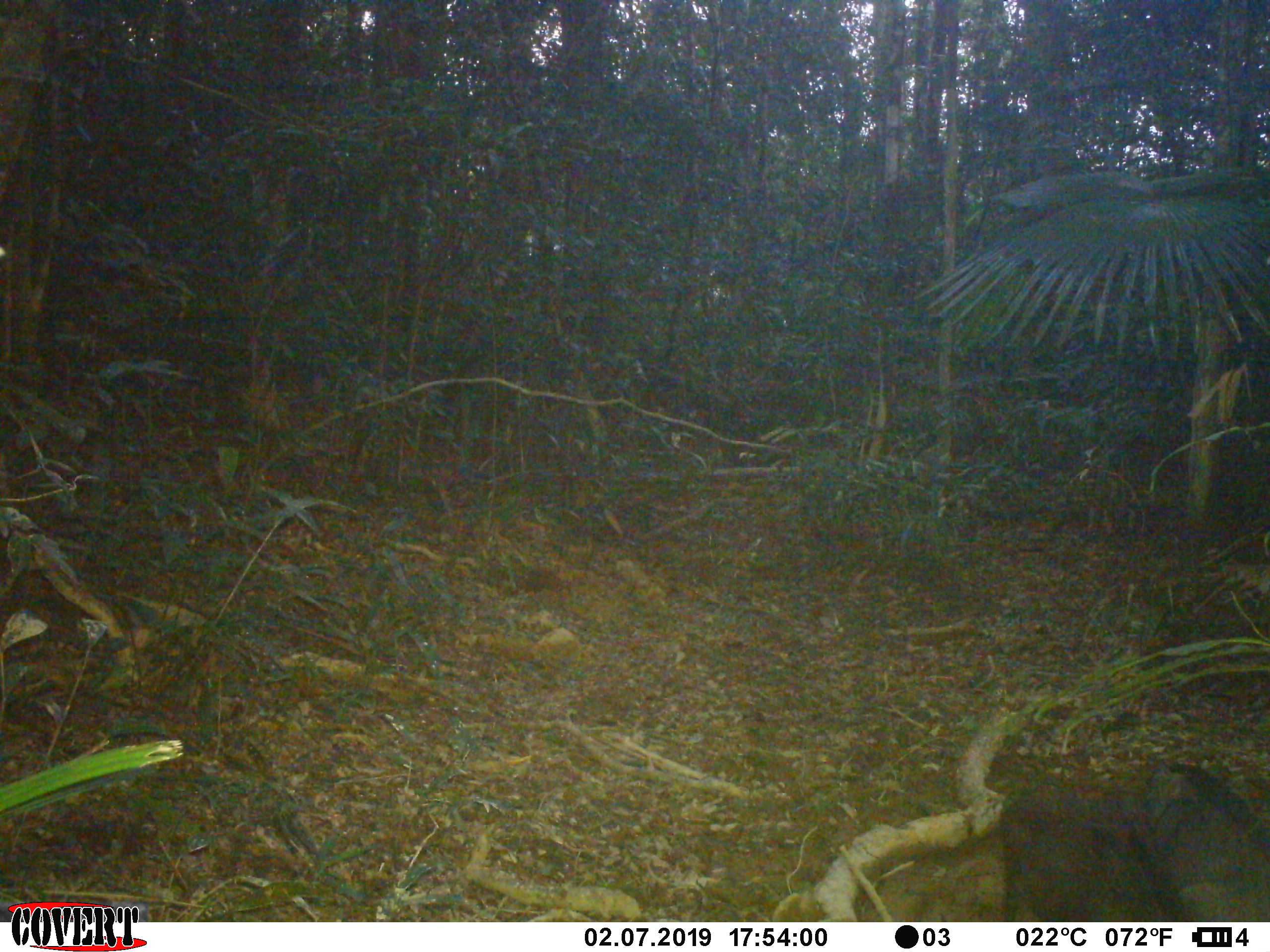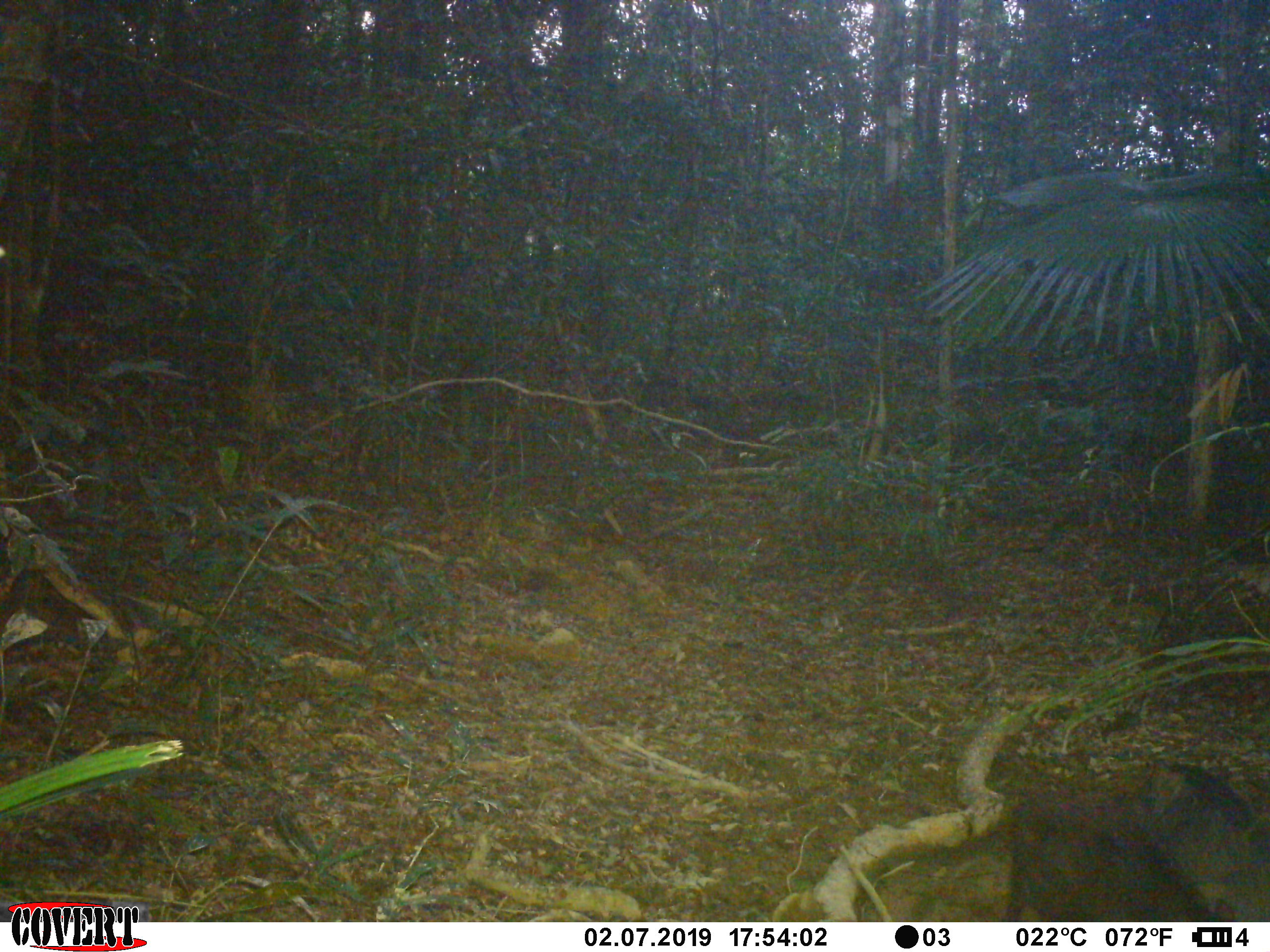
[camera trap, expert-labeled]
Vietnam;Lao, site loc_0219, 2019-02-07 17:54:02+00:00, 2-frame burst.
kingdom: Animalia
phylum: Chordata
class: Mammalia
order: Artiodactyla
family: Suidae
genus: Sus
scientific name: Sus scrofa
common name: eurasian wild pig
Eurasian wild pig (Sus scrofa). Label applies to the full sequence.